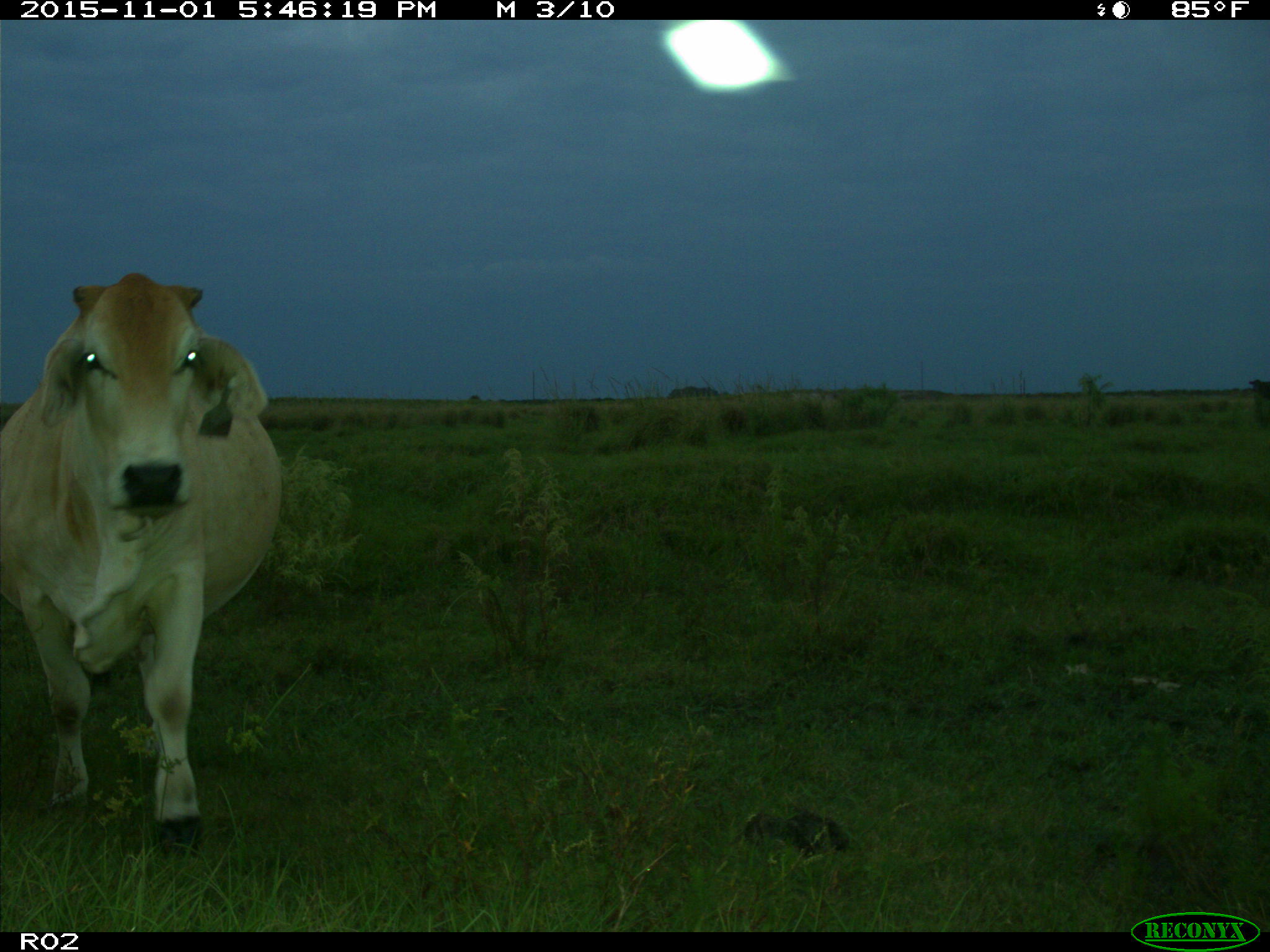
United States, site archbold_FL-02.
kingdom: Animalia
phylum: Chordata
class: Mammalia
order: Artiodactyla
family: Bovidae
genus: Bos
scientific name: Bos taurus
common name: domestic cow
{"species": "Bos taurus (domestic cow)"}